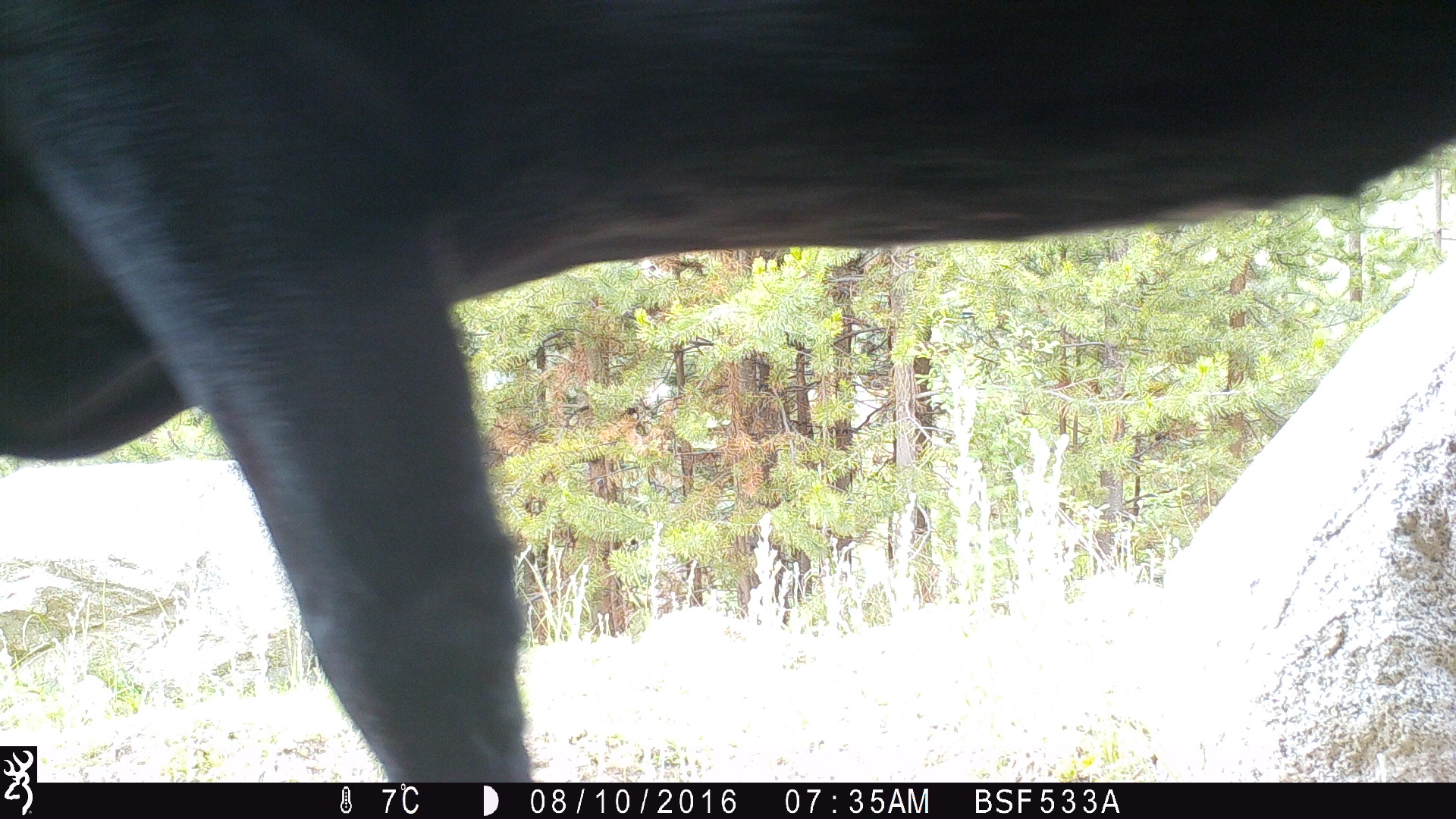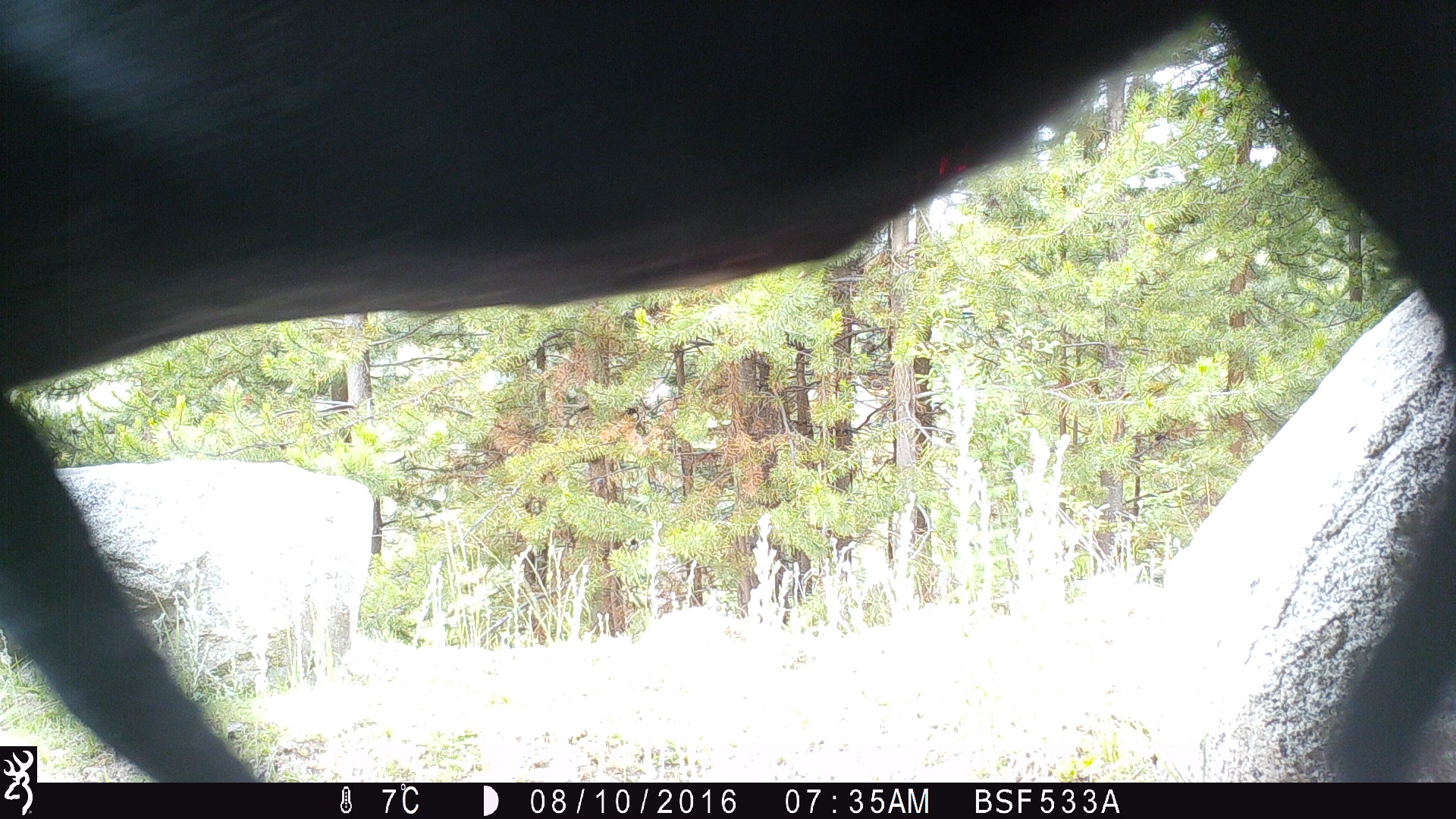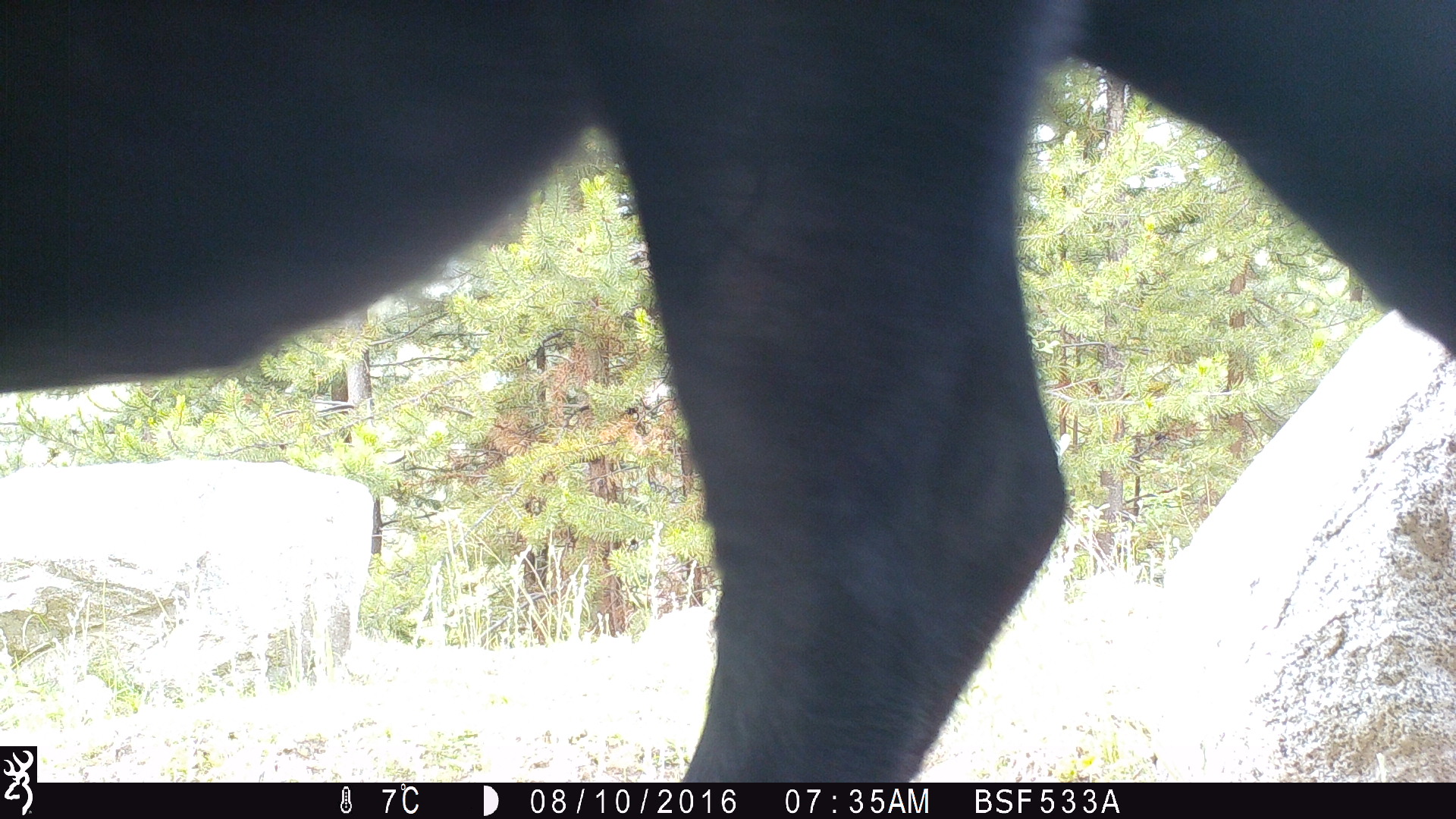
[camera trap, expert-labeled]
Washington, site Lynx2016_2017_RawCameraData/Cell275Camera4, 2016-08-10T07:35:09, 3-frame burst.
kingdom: Animalia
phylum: Chordata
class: Mammalia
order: Artiodactyla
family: Bovidae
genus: Bos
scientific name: Bos taurus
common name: domestic cattle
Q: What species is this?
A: Domestic cattle (Bos taurus).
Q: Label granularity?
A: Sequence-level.